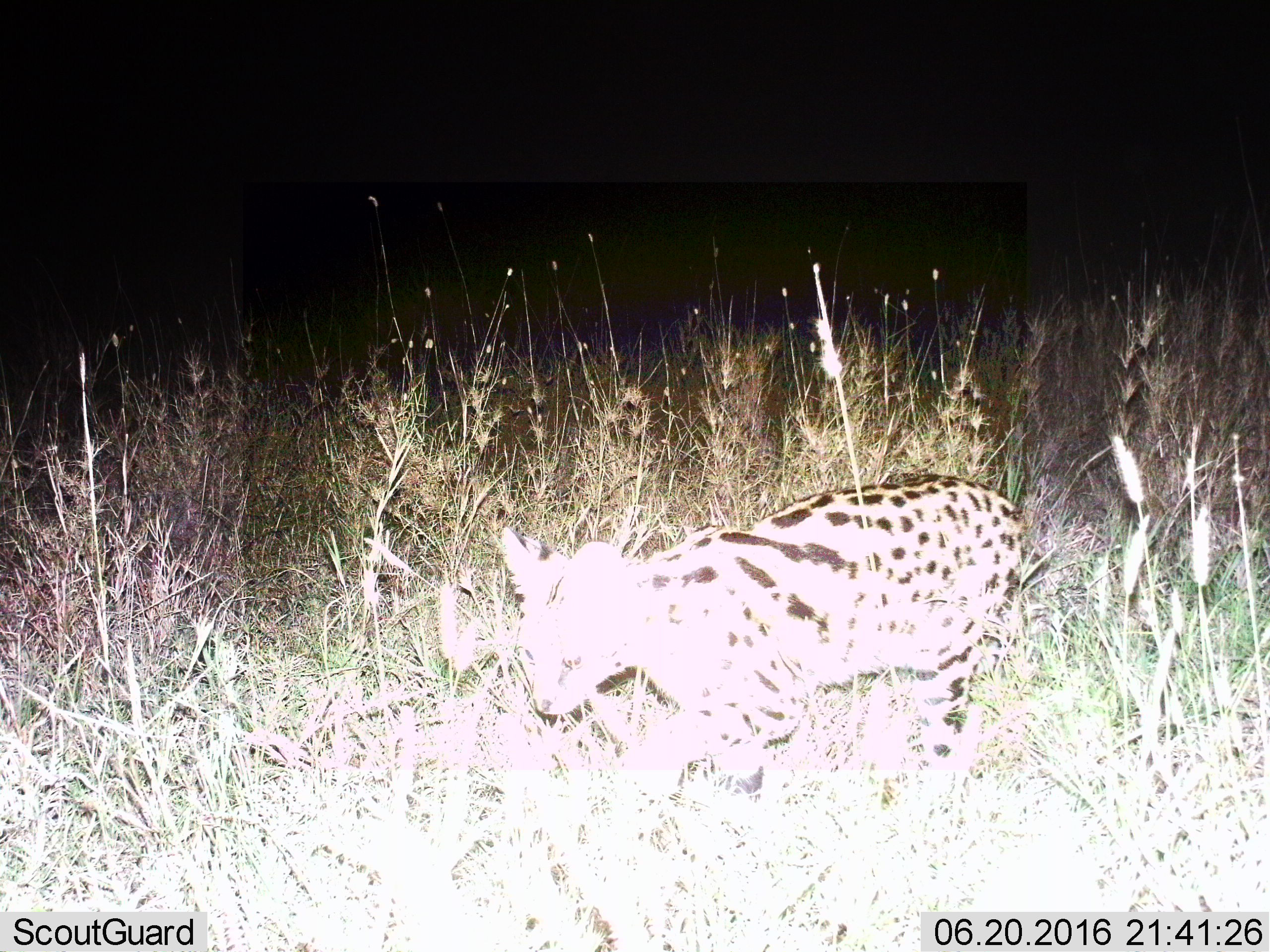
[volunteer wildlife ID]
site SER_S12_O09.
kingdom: Animalia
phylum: Chordata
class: Mammalia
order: Carnivora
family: Felidae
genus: Leptailurus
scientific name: Leptailurus serval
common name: serval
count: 1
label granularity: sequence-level